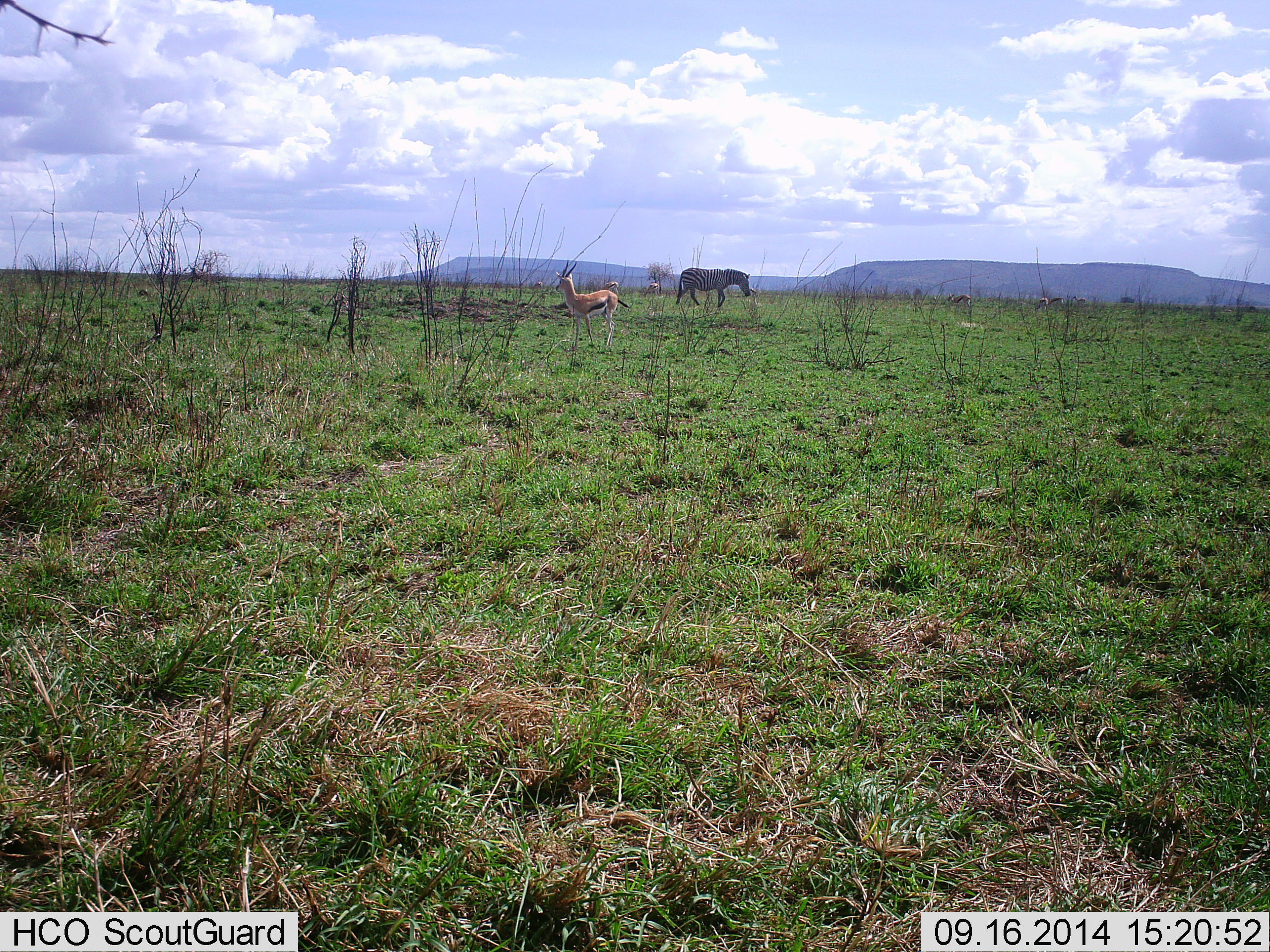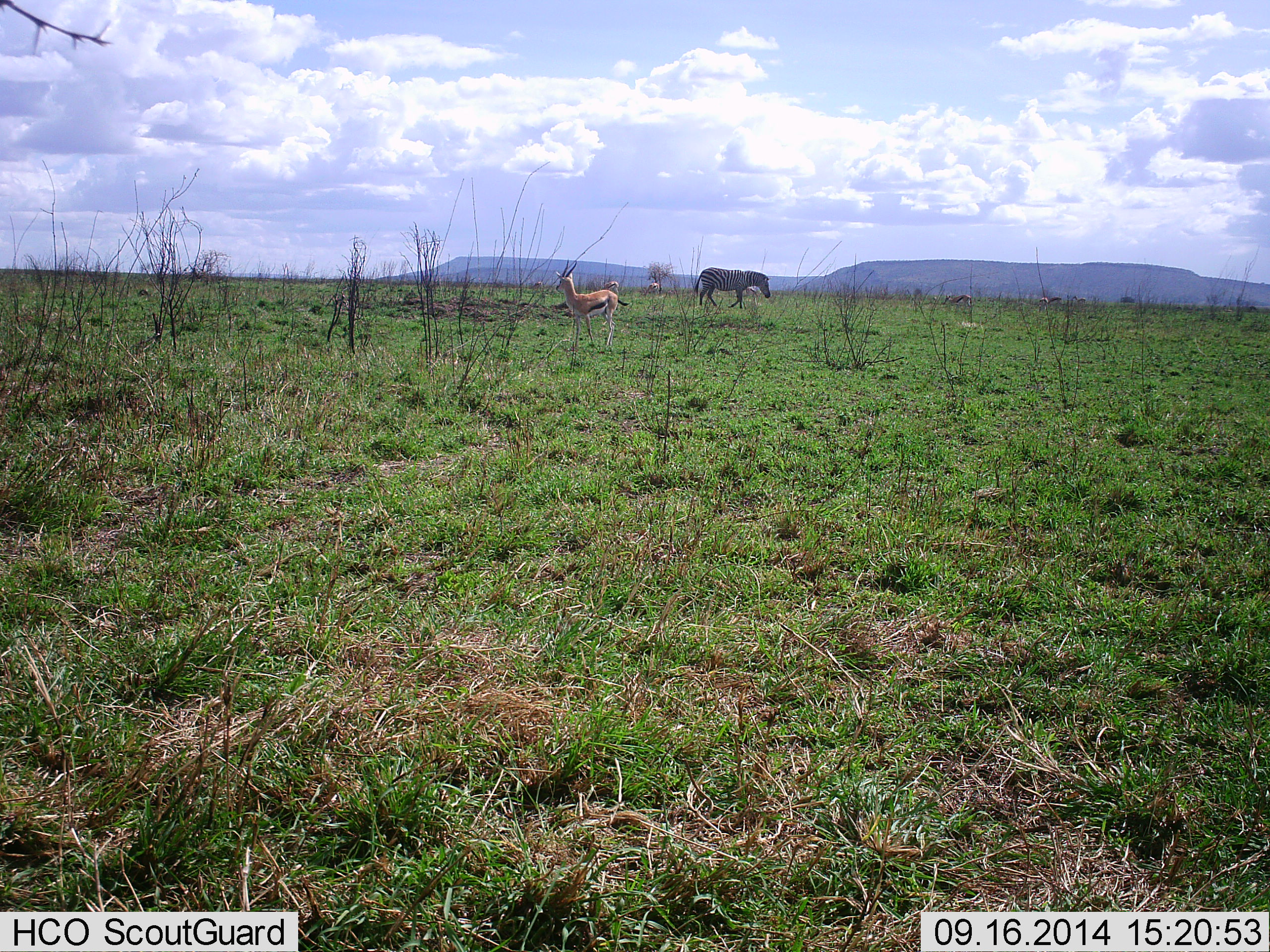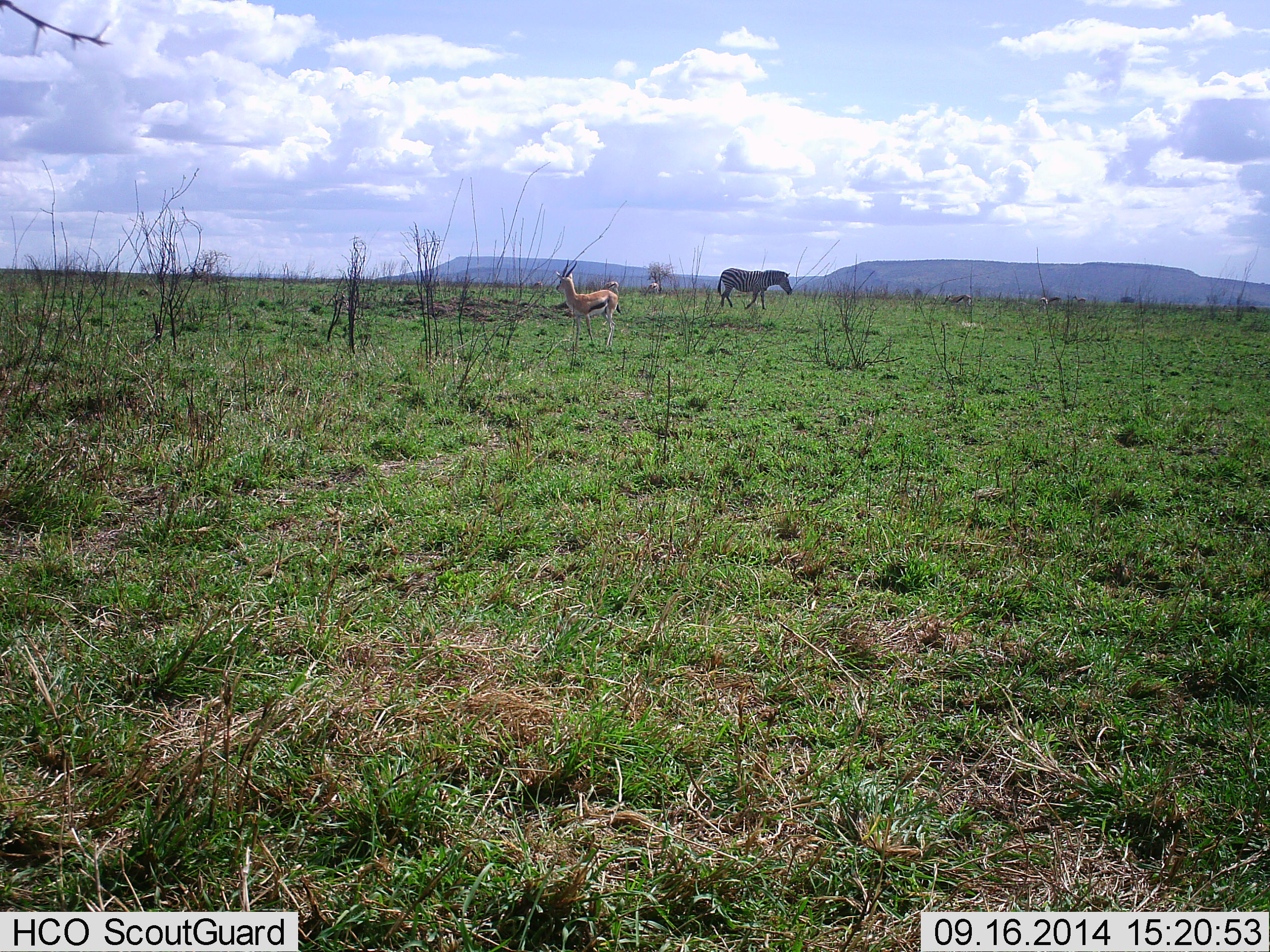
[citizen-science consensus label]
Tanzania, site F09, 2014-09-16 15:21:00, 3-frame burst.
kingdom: Animalia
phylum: Chordata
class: Mammalia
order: Artiodactyla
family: Bovidae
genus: Eudorcas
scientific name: Eudorcas thomsonii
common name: thomson's gazelle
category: gazellethomsons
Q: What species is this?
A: Gazellethomsons (thomson's gazelle) (Eudorcas thomsonii).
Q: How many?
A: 1.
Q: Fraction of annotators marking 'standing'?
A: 82%.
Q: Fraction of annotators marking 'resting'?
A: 0%.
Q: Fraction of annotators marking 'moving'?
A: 18%.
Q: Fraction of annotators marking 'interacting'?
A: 0%.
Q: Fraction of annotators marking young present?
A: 0%.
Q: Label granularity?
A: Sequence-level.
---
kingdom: Animalia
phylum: Chordata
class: Mammalia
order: Perissodactyla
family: Equidae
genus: Equus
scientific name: Equus quagga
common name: plains zebra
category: zebra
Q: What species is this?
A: Zebra (plains zebra) (Equus quagga).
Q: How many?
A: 1.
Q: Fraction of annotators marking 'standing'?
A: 0%.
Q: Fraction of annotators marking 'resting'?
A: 0%.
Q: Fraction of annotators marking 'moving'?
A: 100%.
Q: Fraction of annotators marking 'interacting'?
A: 0%.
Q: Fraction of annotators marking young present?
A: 0%.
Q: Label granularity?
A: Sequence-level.